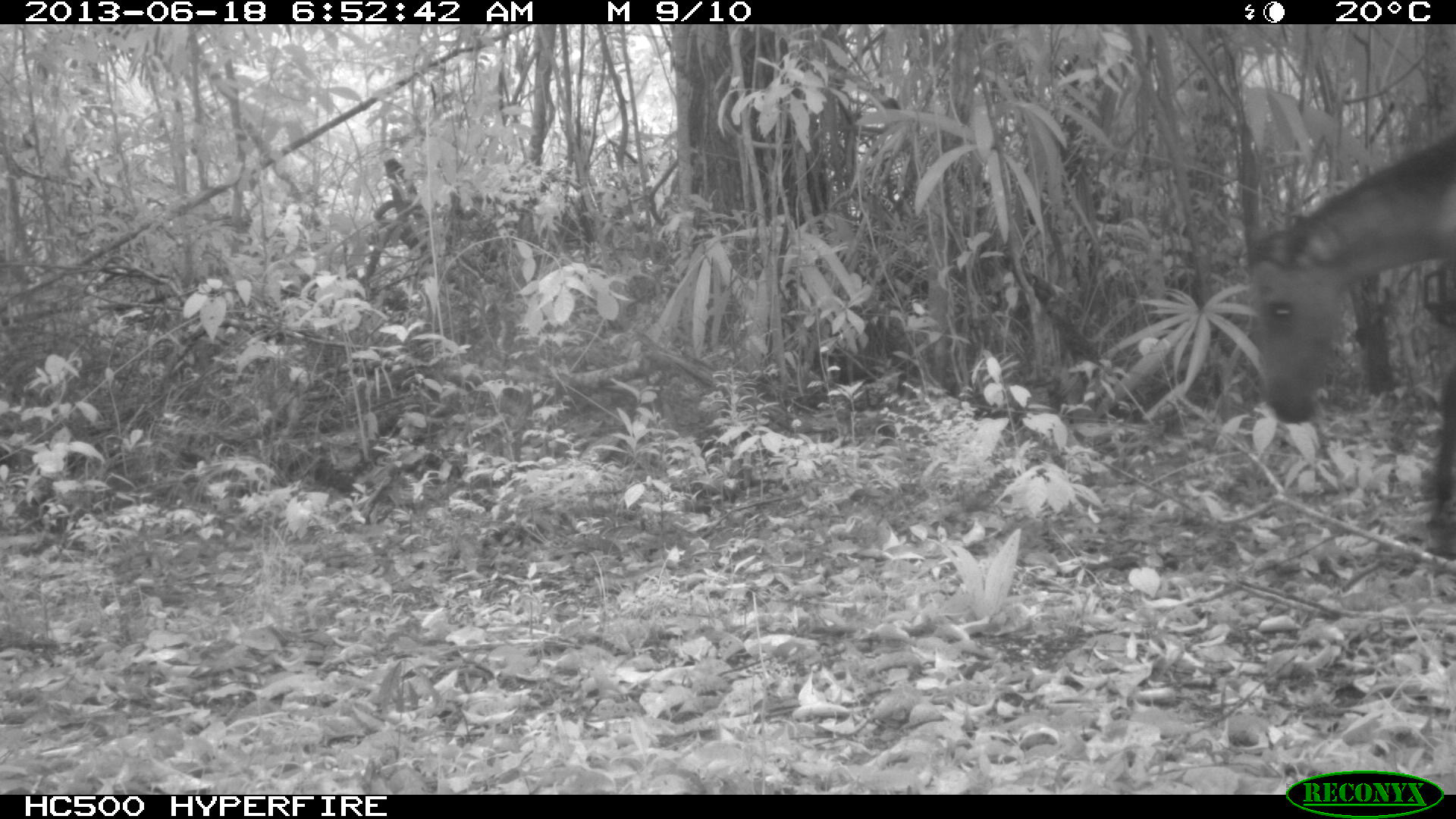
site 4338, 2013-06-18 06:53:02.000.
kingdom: Animalia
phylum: Chordata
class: Mammalia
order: Perissodactyla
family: Equidae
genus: Equus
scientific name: Equus ferus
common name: wild horse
Equus ferus (wild horse), count 1.